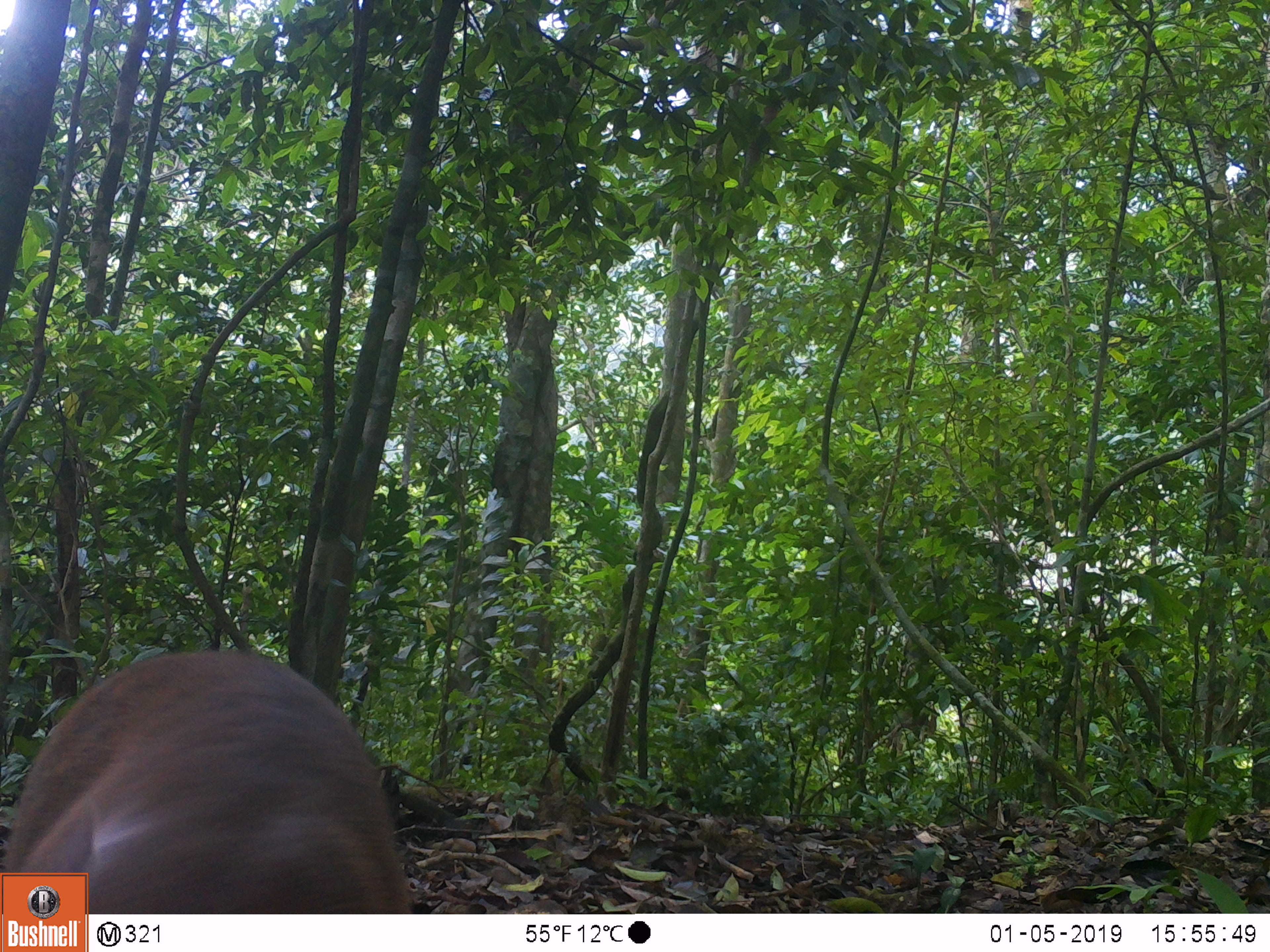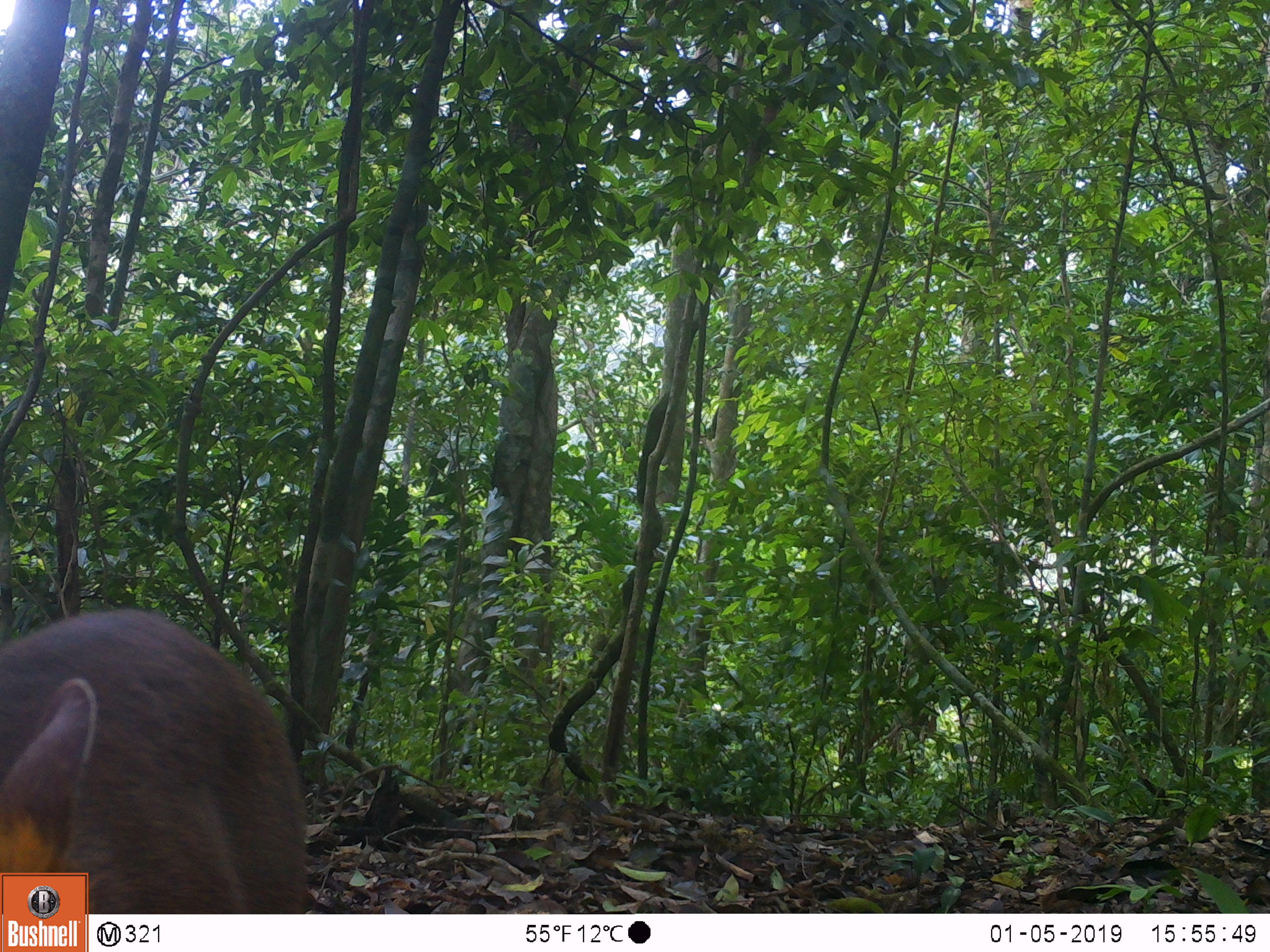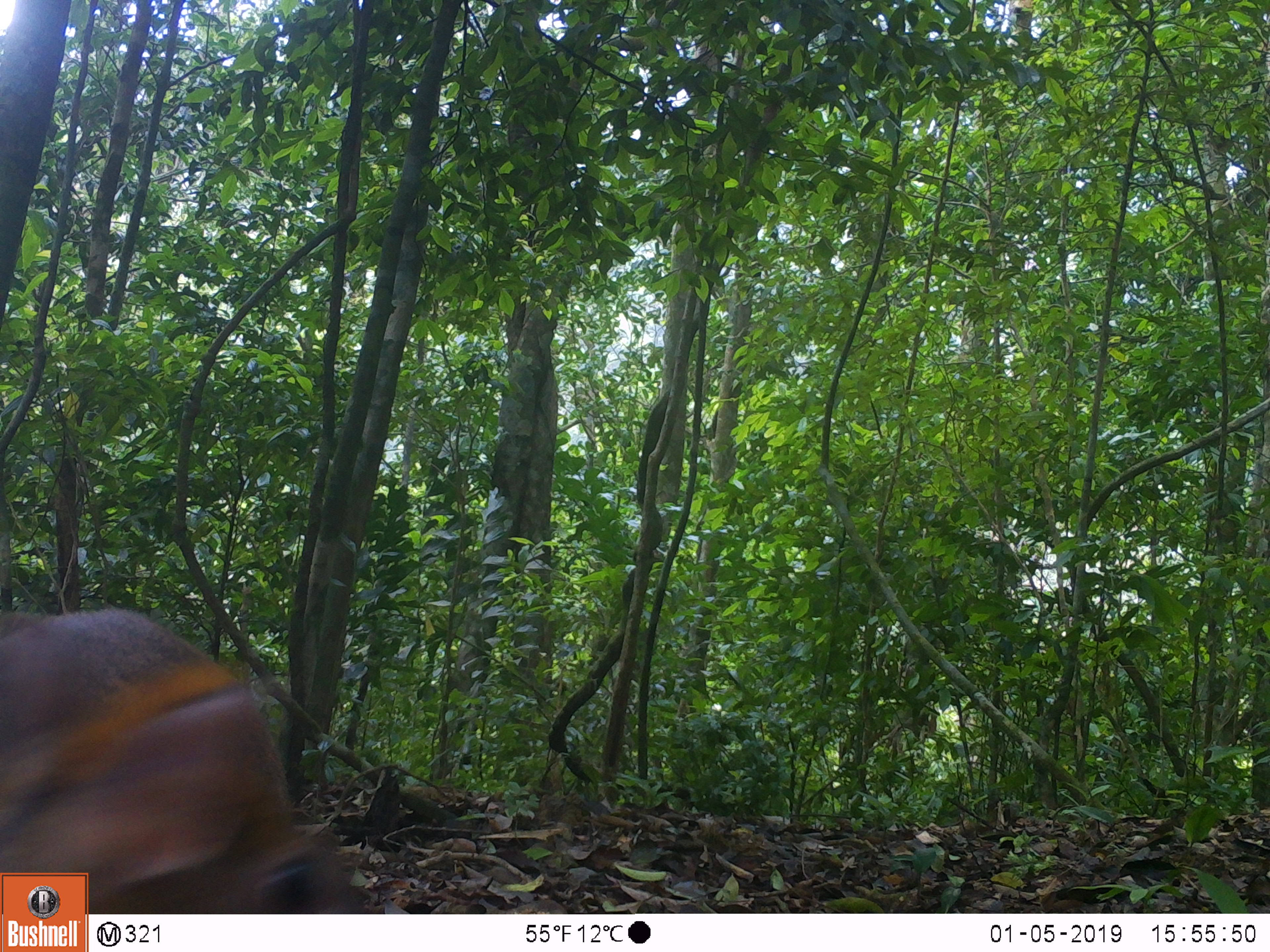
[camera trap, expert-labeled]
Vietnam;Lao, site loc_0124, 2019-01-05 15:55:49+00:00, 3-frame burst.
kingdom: Animalia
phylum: Chordata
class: Mammalia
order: Artiodactyla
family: Cervidae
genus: Muntiacus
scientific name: Muntiacus rooseveltorum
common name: roosevelt's muntjac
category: roosevelts muntjac group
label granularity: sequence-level